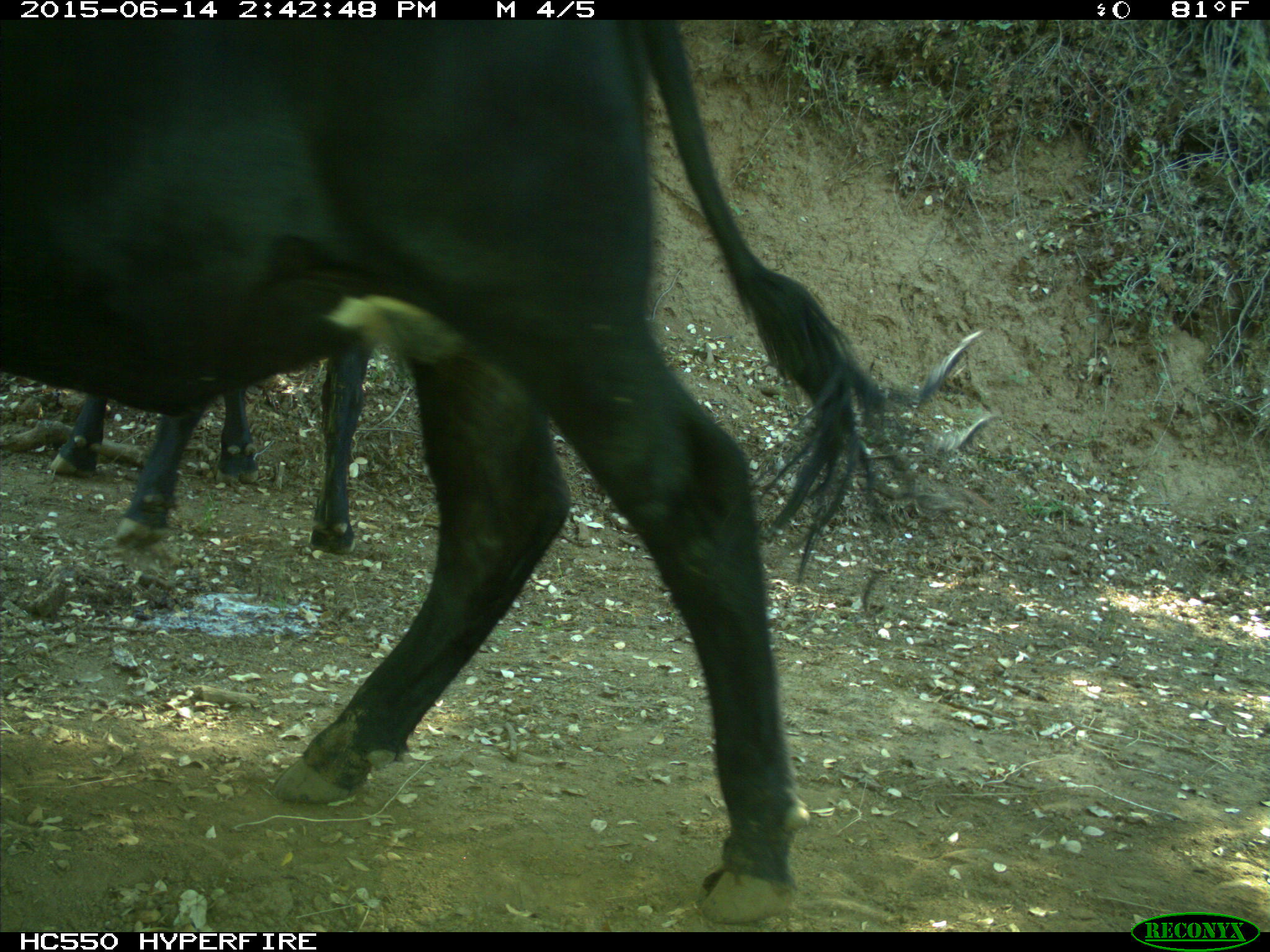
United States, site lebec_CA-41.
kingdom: Animalia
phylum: Chordata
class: Mammalia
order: Artiodactyla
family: Bovidae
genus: Bos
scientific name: Bos taurus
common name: domestic cow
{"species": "Bos taurus (domestic cow)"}